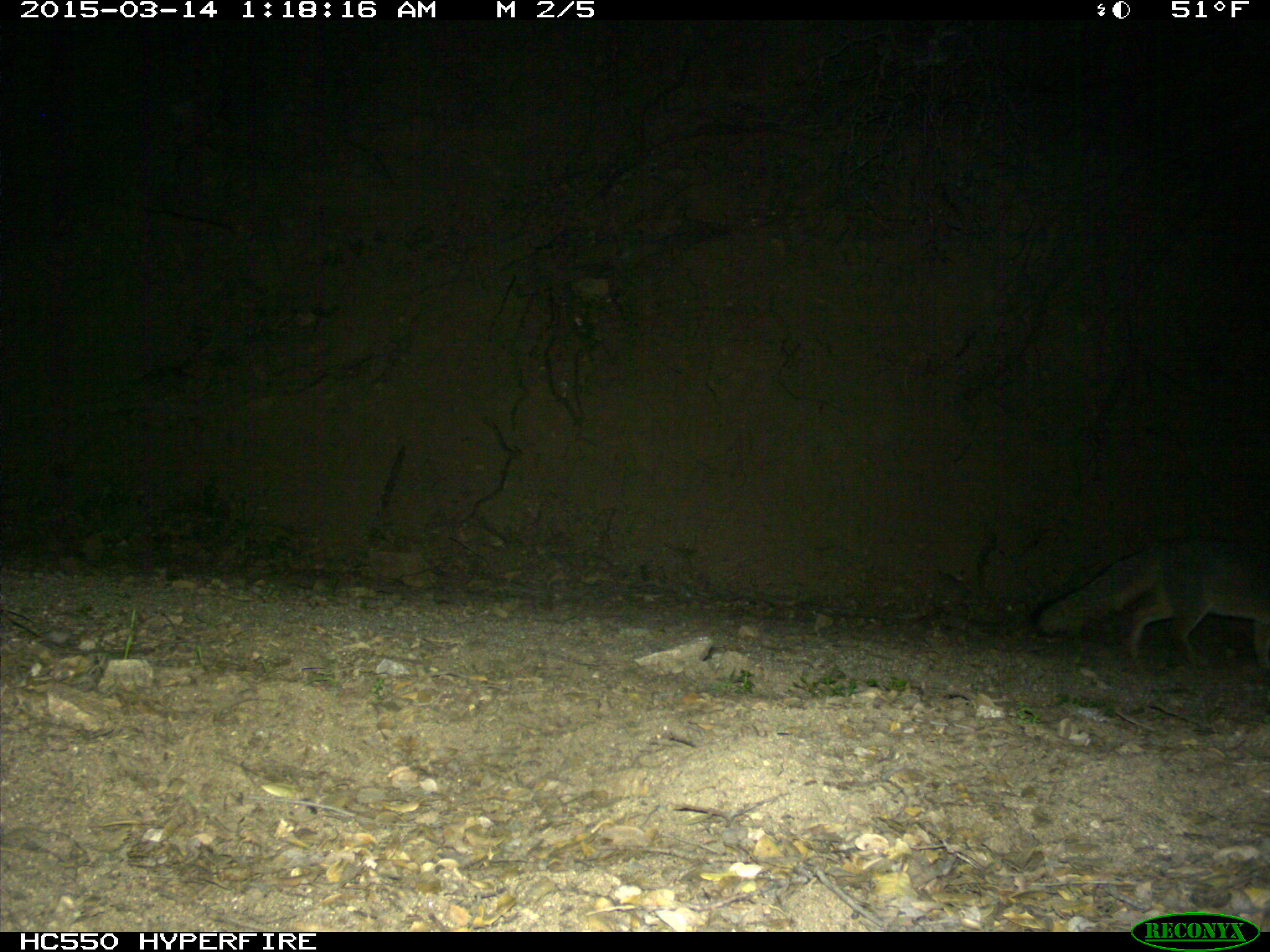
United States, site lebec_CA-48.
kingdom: Animalia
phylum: Chordata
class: Mammalia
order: Carnivora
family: Canidae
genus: Urocyon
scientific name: Urocyon cinereoargenteus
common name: gray fox